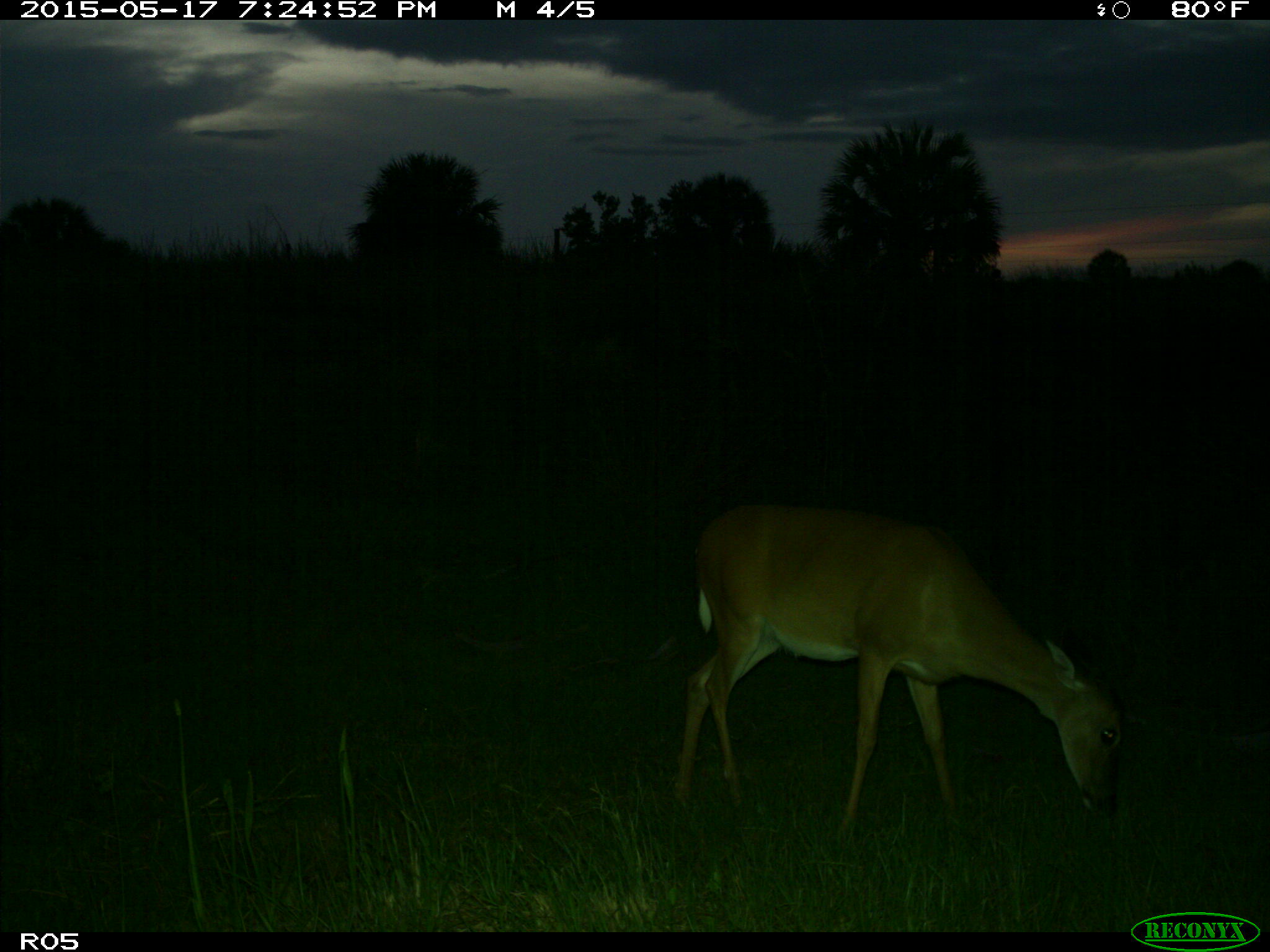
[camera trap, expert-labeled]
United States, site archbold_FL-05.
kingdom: Animalia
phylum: Chordata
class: Mammalia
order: Artiodactyla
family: Cervidae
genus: Odocoileus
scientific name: Odocoileus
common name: deer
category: unidentified deer